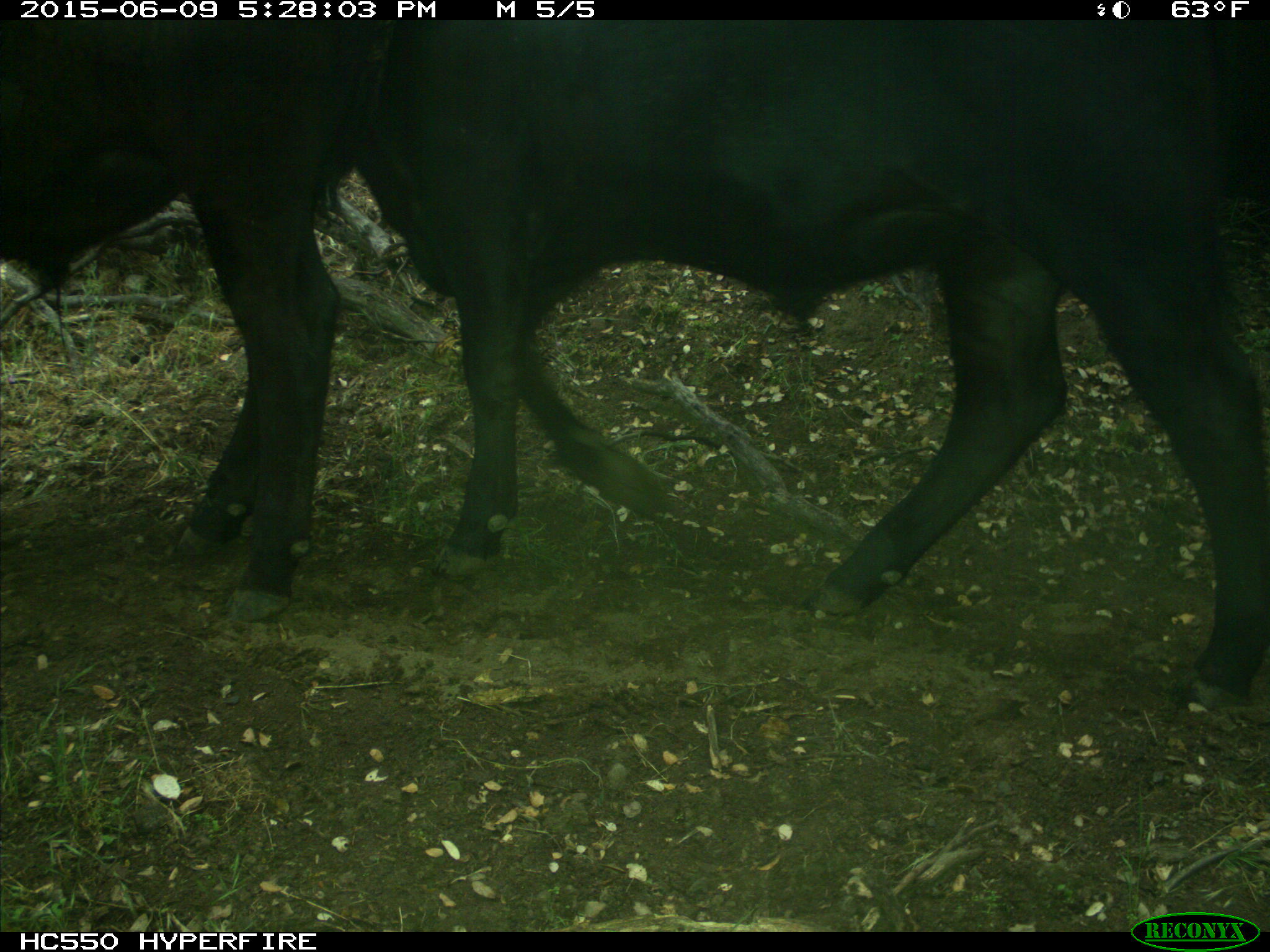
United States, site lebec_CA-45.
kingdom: Animalia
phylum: Chordata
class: Mammalia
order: Artiodactyla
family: Bovidae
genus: Bos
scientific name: Bos taurus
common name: domestic cow